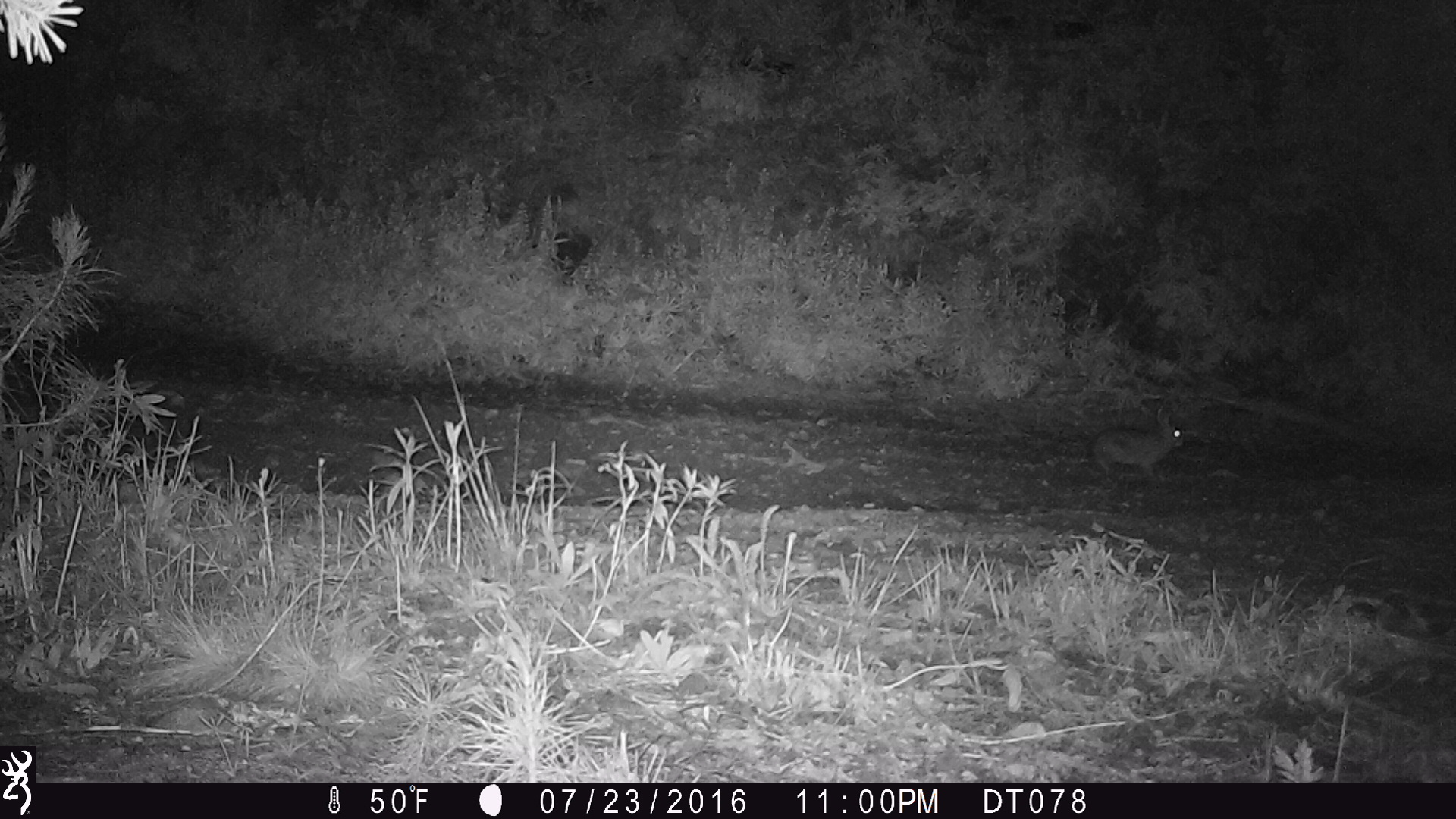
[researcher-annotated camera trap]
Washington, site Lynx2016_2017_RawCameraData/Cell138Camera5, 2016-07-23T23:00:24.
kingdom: Animalia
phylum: Chordata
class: Mammalia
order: Lagomorpha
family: Leporidae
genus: Lepus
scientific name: Lepus americanus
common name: snowshoe hare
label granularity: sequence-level